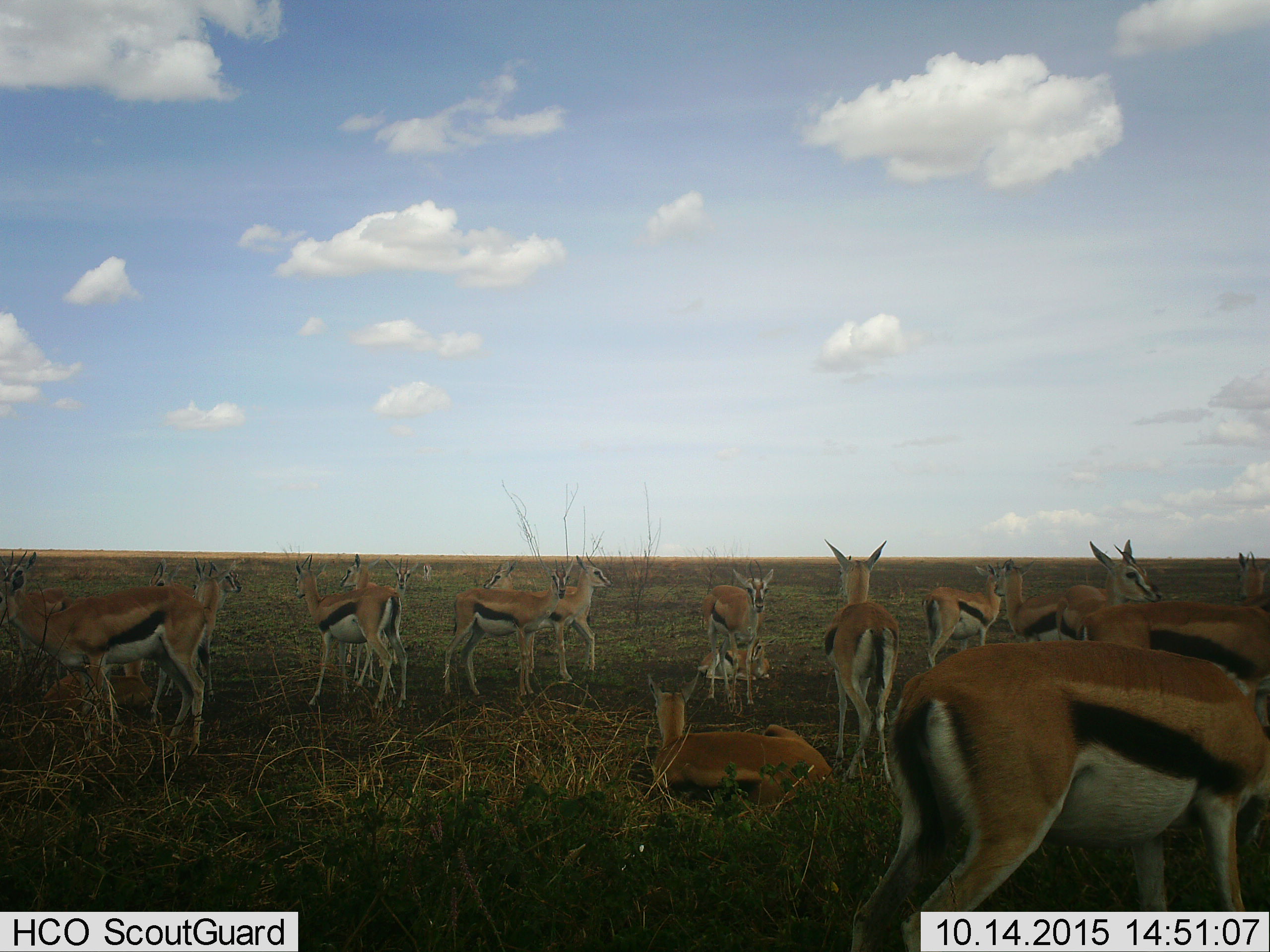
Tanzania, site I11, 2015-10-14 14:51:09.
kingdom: Animalia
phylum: Chordata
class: Mammalia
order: Artiodactyla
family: Bovidae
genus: Eudorcas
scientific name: Eudorcas thomsonii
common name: thomson's gazelle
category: gazellethomsons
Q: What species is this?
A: Gazellethomsons (thomson's gazelle) (Eudorcas thomsonii).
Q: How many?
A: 11-50.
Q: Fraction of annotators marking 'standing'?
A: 89%.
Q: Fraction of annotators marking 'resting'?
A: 89%.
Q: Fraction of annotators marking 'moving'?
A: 0%.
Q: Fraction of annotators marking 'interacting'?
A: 11%.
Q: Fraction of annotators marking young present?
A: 11%.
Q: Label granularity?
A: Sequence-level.